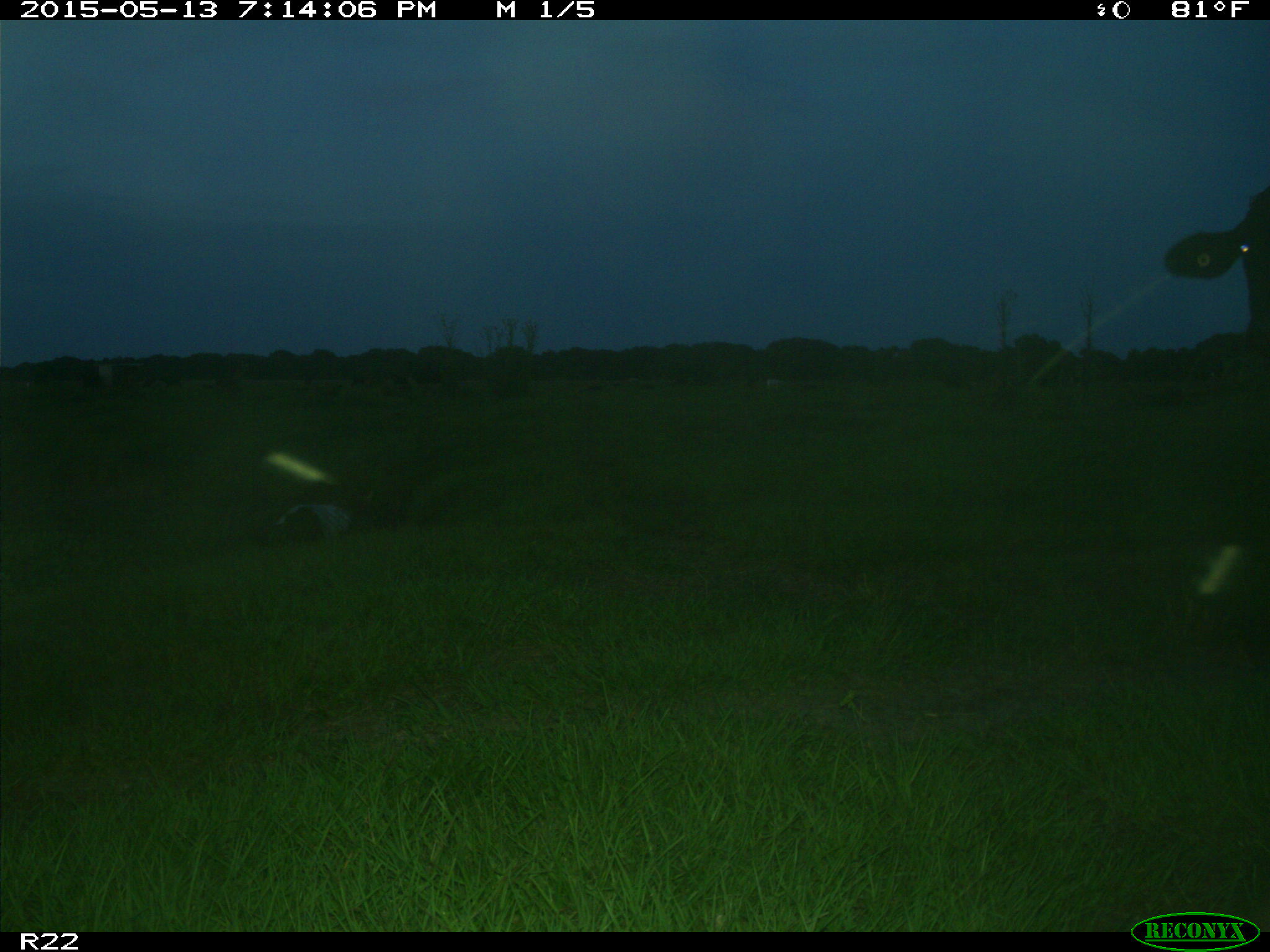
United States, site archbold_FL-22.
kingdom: Animalia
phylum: Chordata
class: Mammalia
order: Artiodactyla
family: Bovidae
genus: Bos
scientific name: Bos taurus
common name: domestic cow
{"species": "Bos taurus (domestic cow)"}